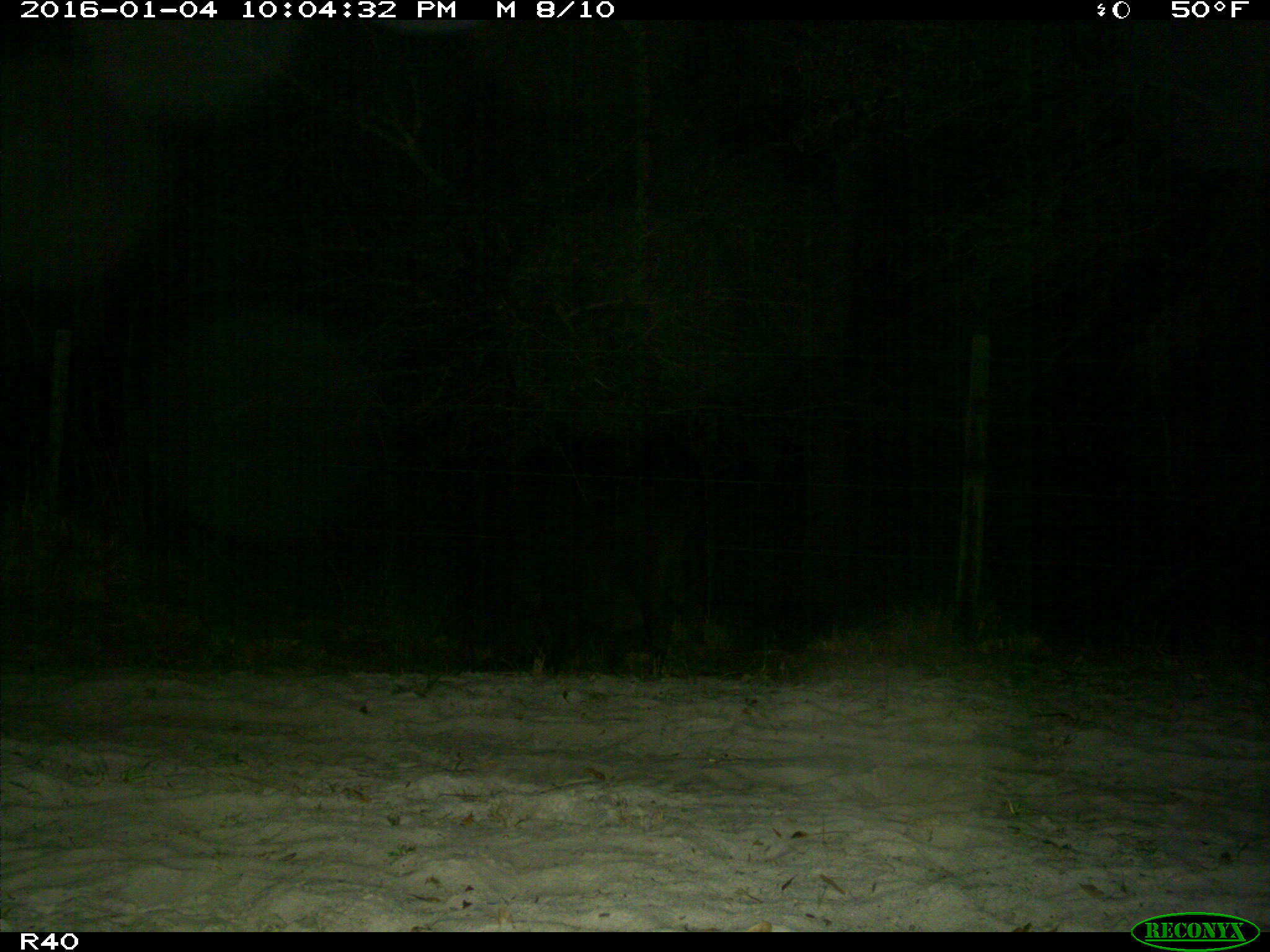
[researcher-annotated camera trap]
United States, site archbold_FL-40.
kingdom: Animalia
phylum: Chordata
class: Mammalia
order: Artiodactyla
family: Suidae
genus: Sus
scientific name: Sus scrofa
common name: wild boar